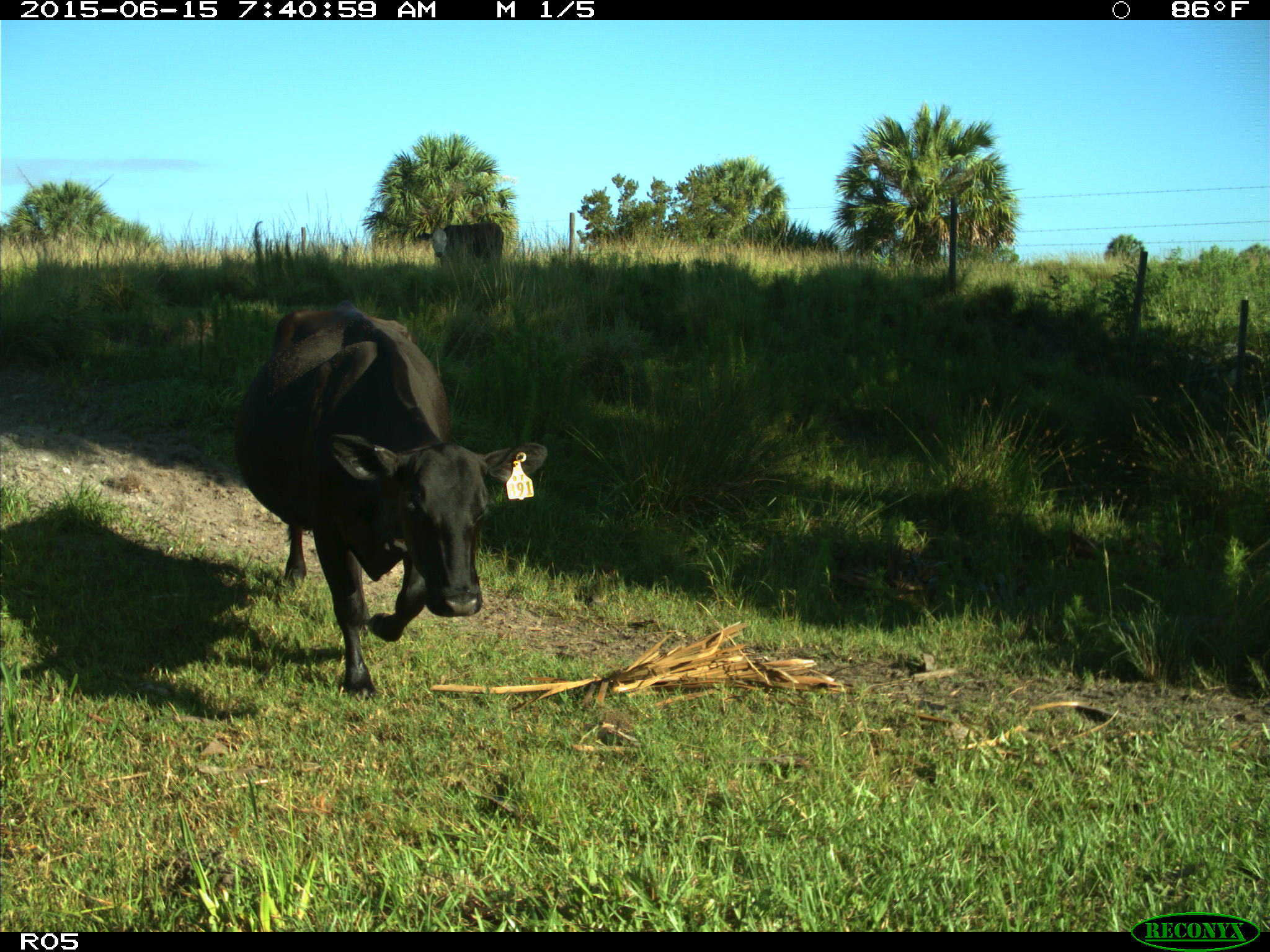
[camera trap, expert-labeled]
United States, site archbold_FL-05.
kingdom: Animalia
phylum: Chordata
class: Mammalia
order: Artiodactyla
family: Bovidae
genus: Bos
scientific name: Bos taurus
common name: domestic cow